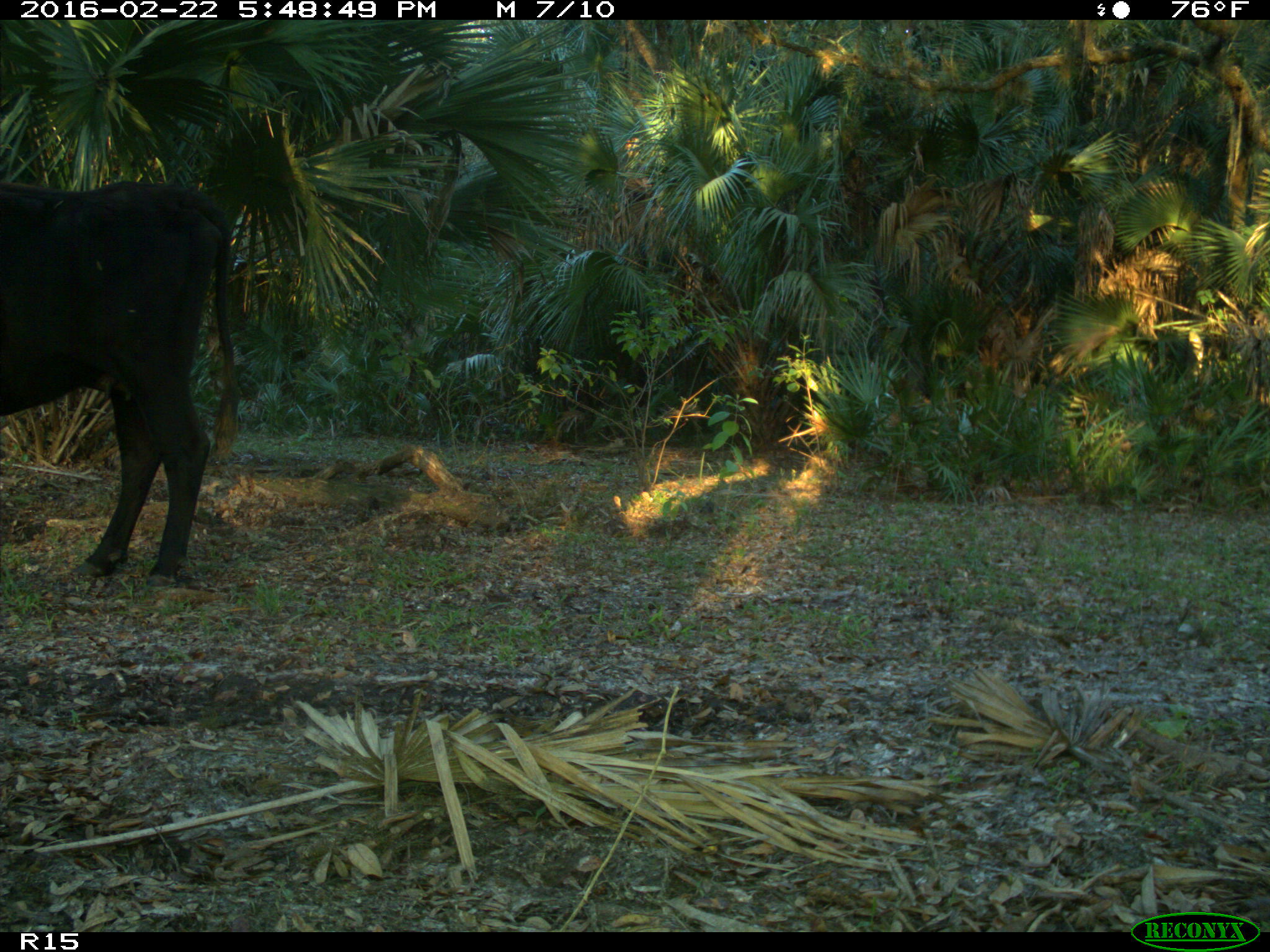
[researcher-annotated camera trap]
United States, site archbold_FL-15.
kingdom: Animalia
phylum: Chordata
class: Mammalia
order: Artiodactyla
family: Bovidae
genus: Bos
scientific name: Bos taurus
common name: domestic cow